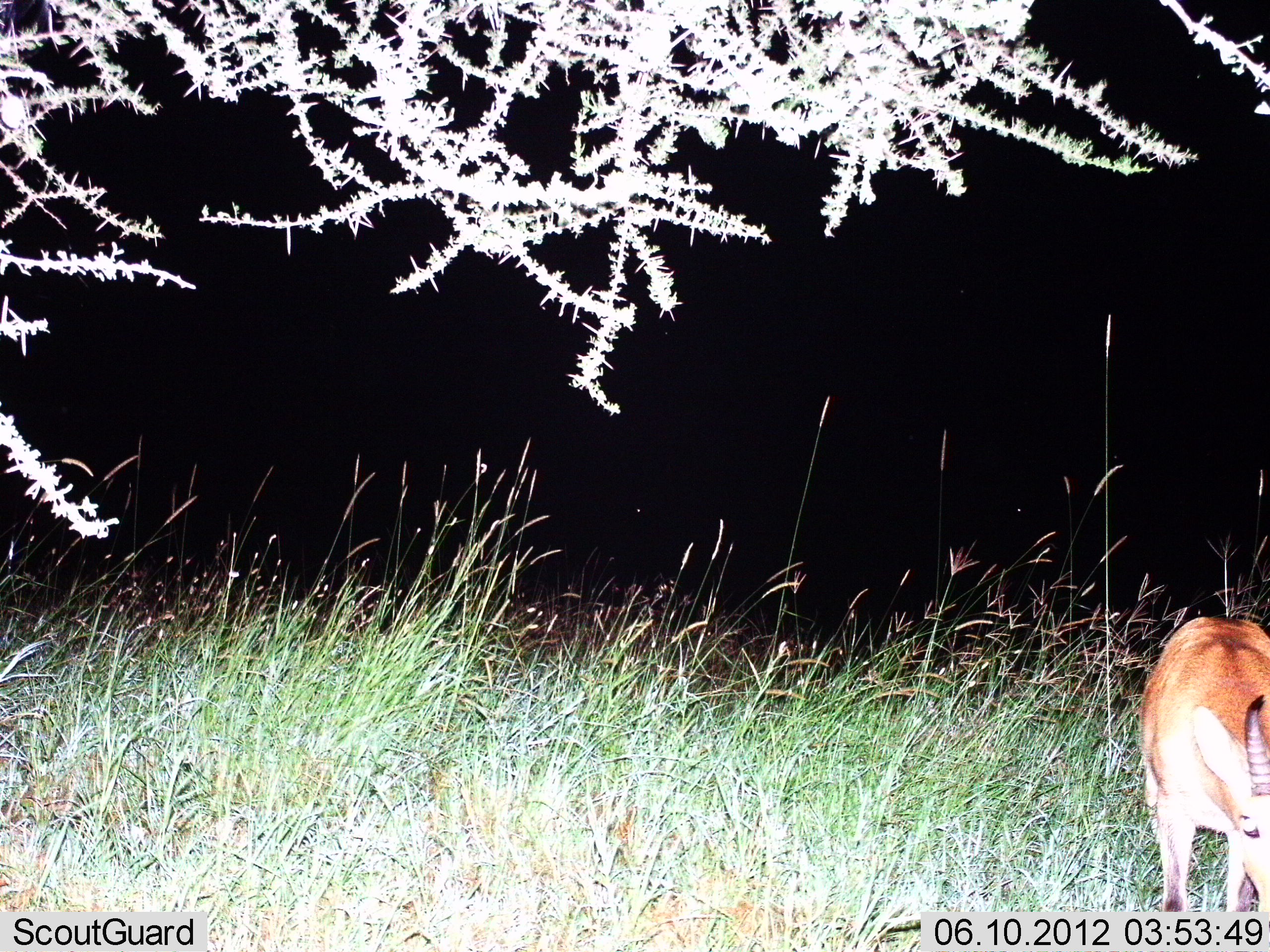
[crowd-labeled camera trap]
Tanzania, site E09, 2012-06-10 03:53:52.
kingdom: Animalia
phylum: Chordata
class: Mammalia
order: Artiodactyla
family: Bovidae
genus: Eudorcas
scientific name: Eudorcas thomsonii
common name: thomson's gazelle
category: gazellethomsons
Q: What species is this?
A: Gazellethomsons (thomson's gazelle) (Eudorcas thomsonii).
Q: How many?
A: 1.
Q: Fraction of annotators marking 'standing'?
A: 60%.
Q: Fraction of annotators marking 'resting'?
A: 10%.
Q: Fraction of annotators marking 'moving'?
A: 10%.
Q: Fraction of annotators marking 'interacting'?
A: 0%.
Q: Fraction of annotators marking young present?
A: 0%.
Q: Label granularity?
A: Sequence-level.